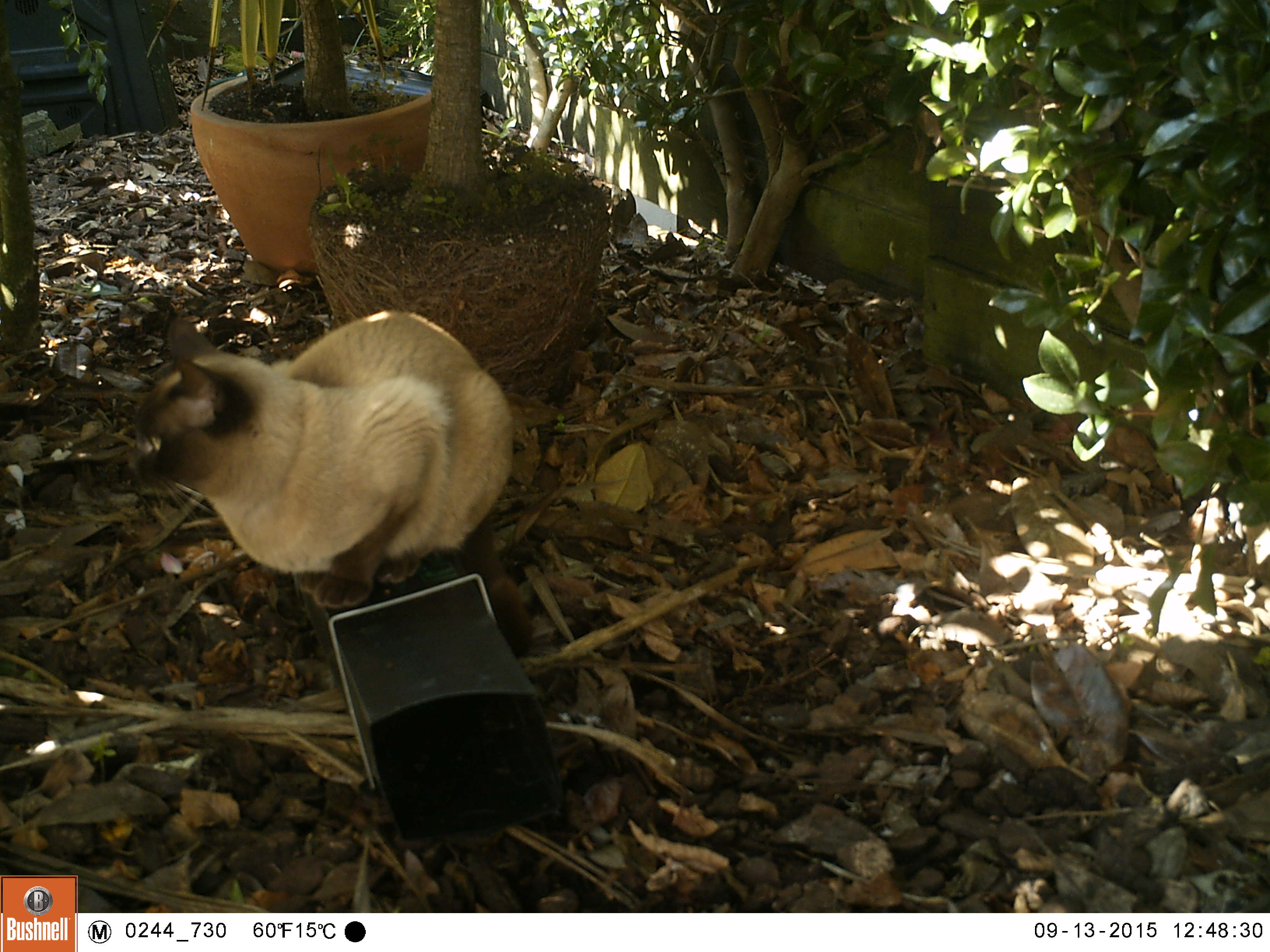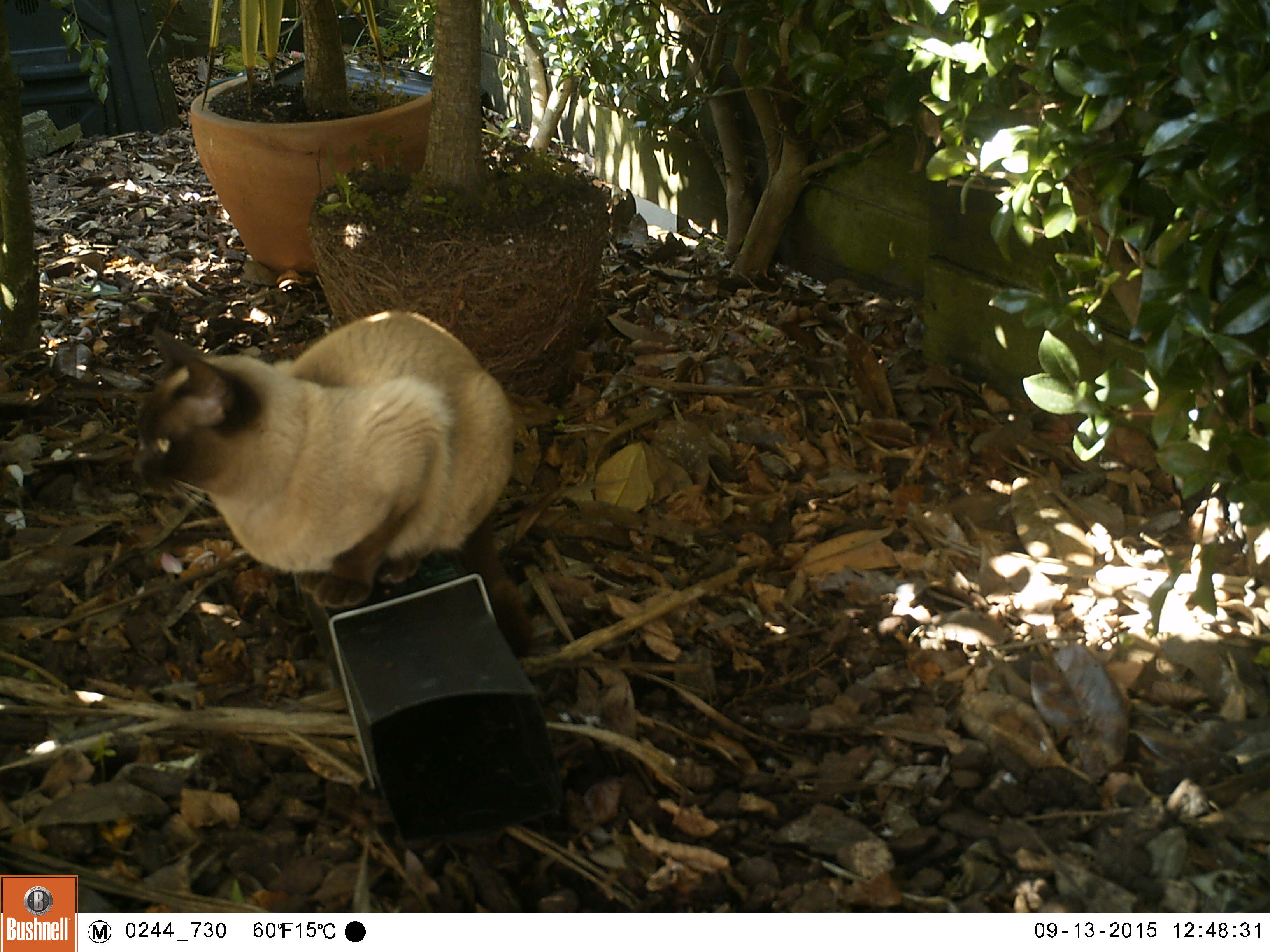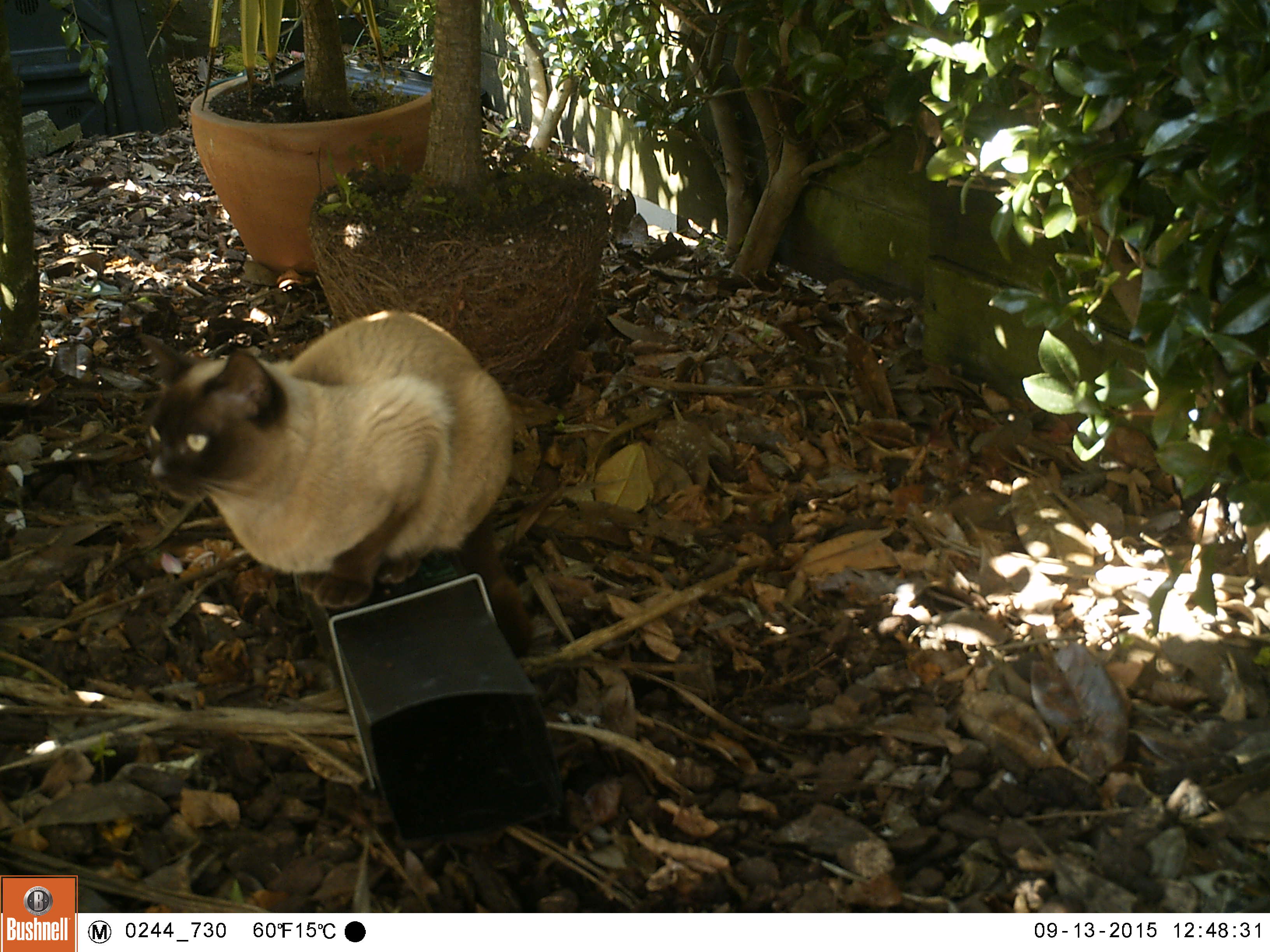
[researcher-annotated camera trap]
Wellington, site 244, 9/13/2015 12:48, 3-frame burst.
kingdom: Animalia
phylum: Chordata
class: Mammalia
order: Carnivora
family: Felidae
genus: Felis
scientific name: Felis catus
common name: cat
Cat (Felis catus).